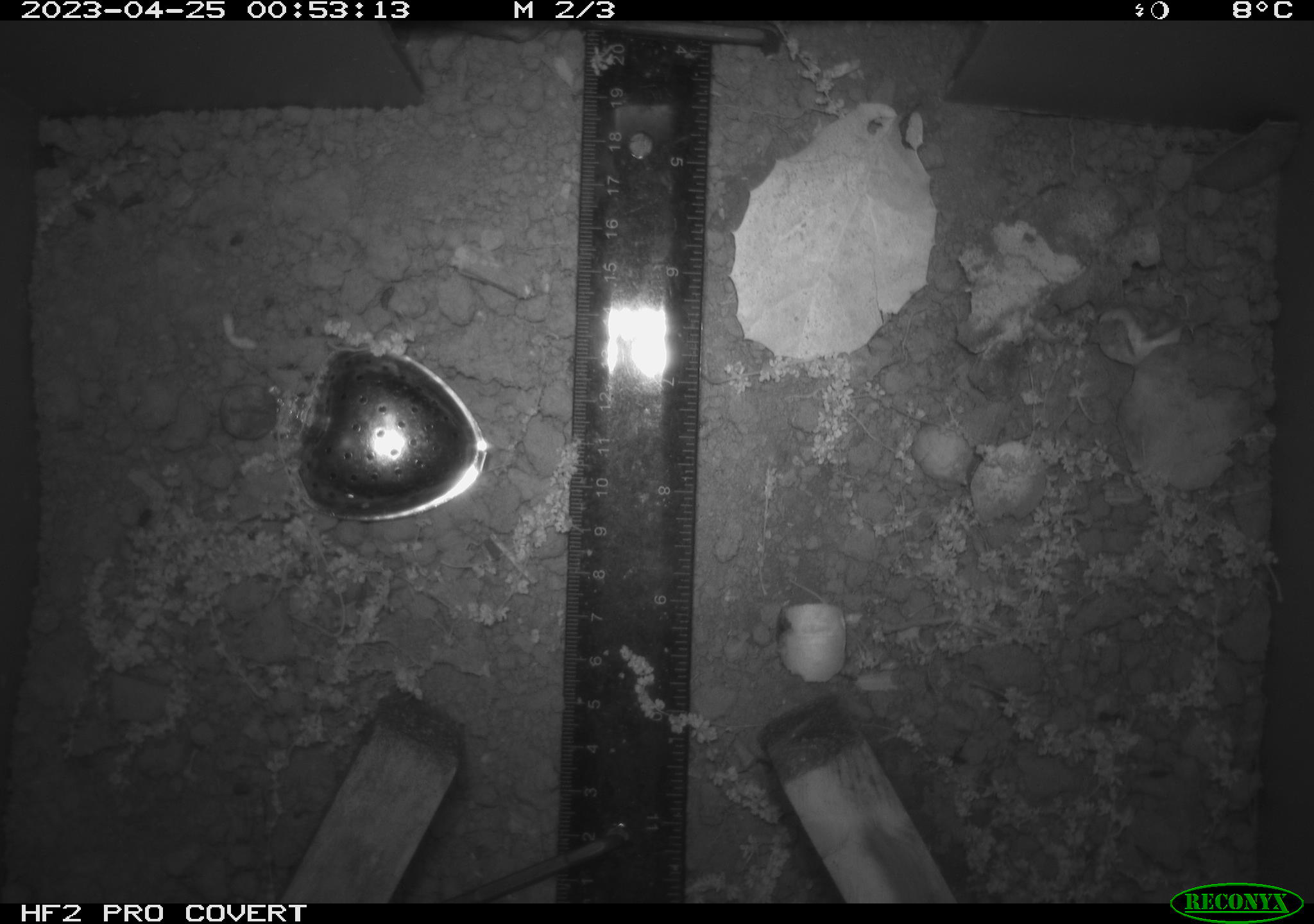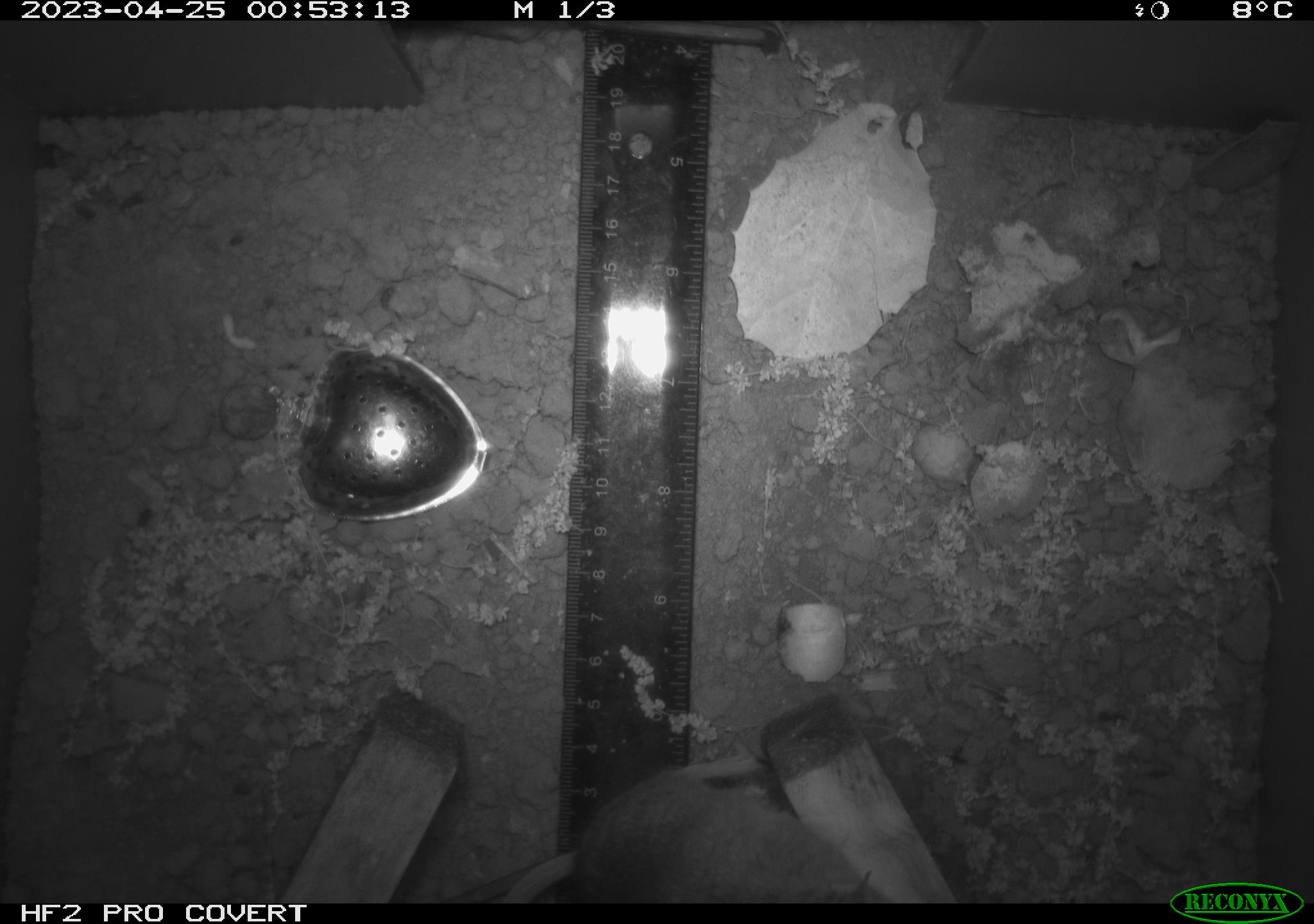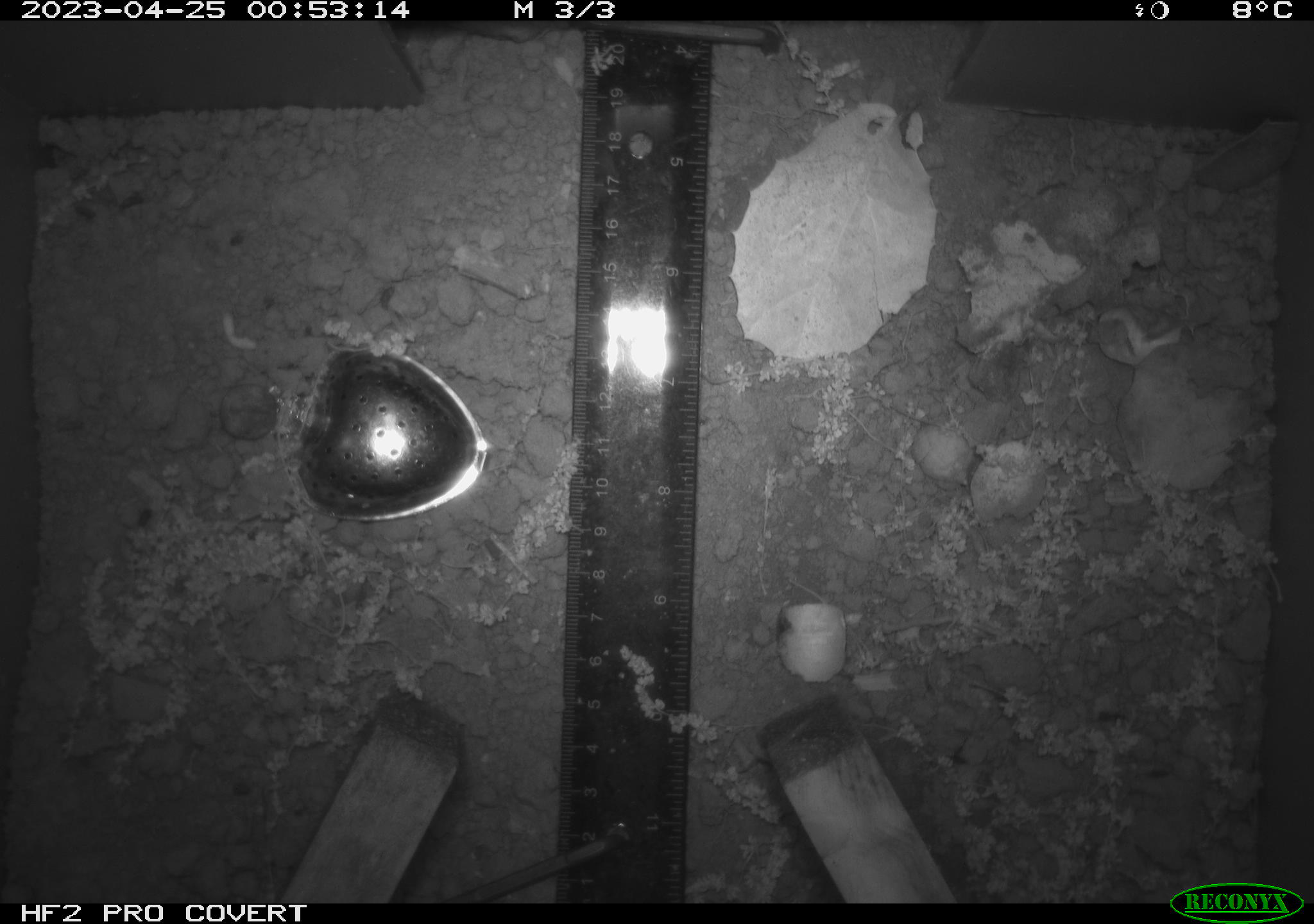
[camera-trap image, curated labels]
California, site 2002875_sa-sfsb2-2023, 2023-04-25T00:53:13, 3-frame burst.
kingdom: Animalia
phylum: Chordata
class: Mammalia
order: Rodentia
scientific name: Rodentia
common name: mouse species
Mouse species (Rodentia).